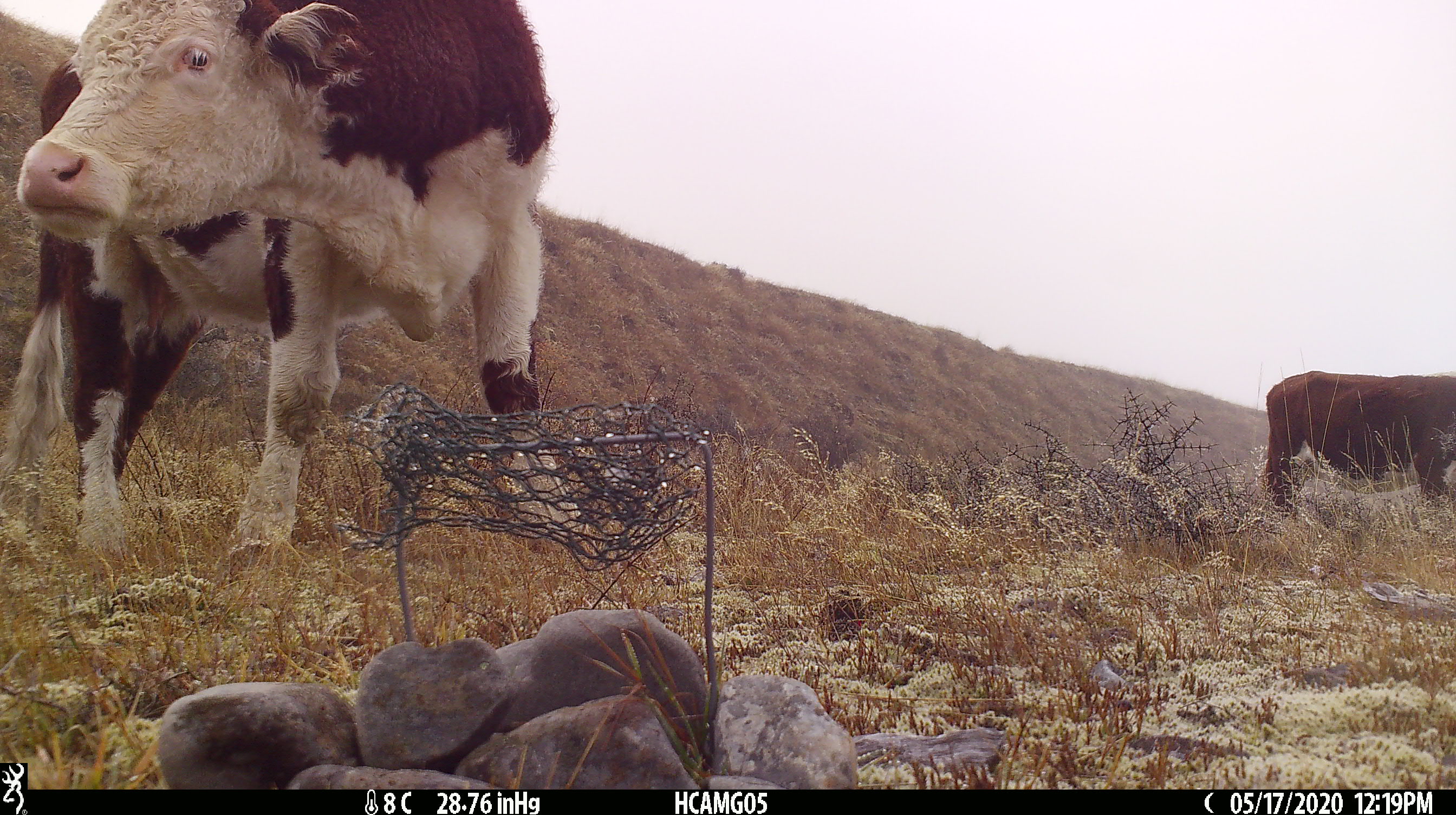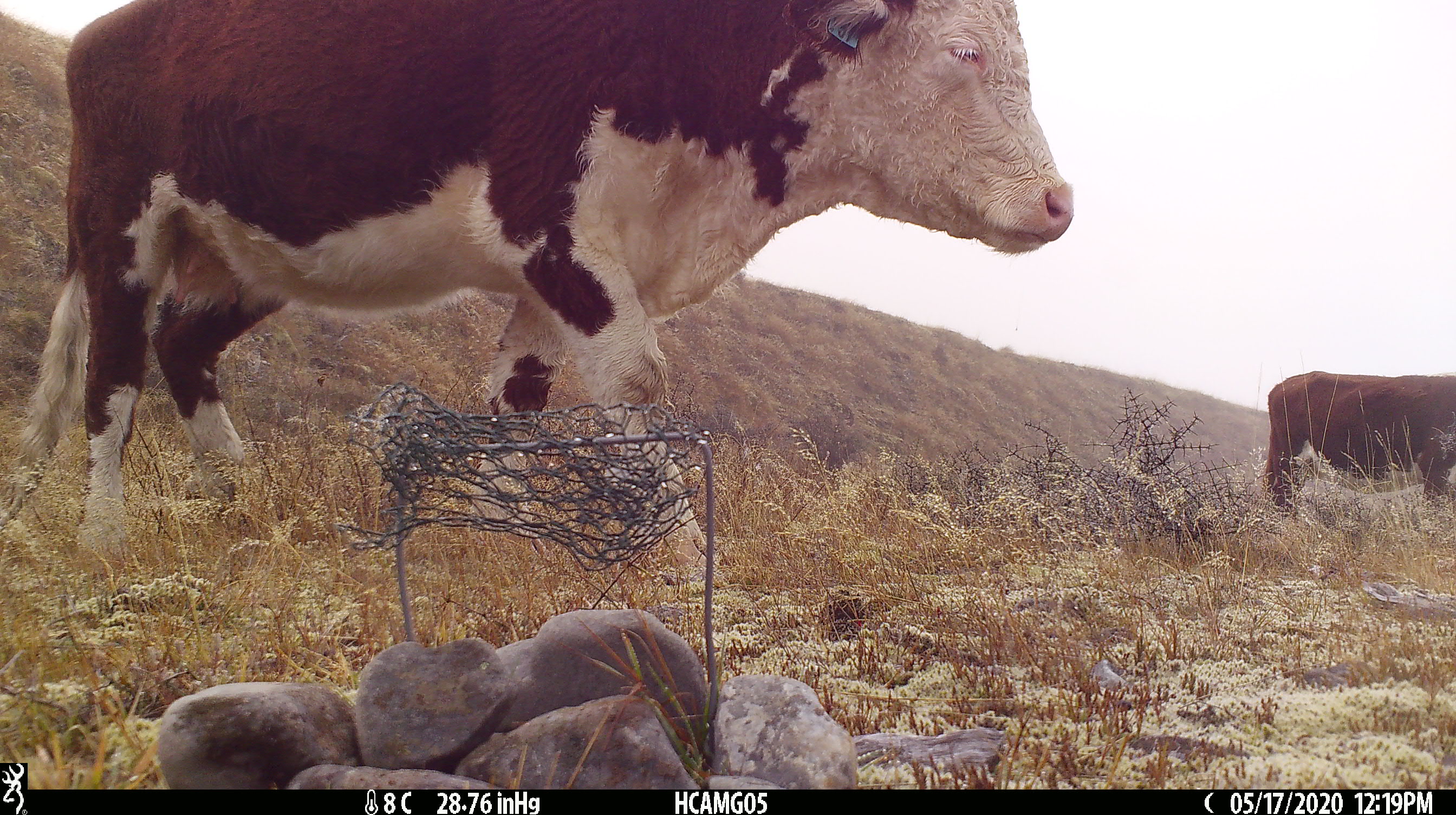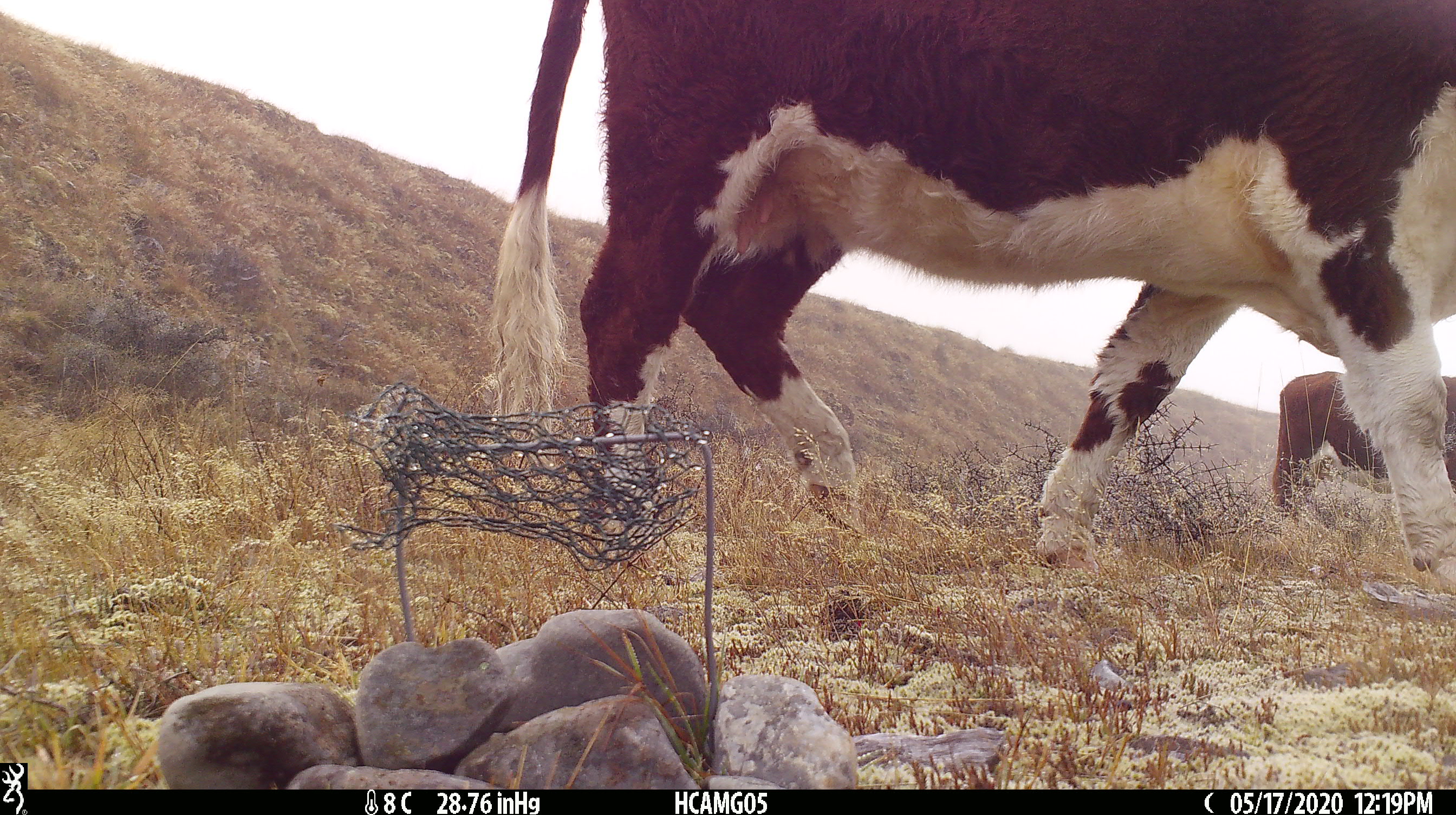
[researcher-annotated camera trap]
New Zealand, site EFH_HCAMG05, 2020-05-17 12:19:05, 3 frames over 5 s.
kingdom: Animalia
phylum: Chordata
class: Mammalia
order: Artiodactyla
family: Bovidae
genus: Bos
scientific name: Bos taurus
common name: domestic cow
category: cow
Cow (domestic cow) (Bos taurus).